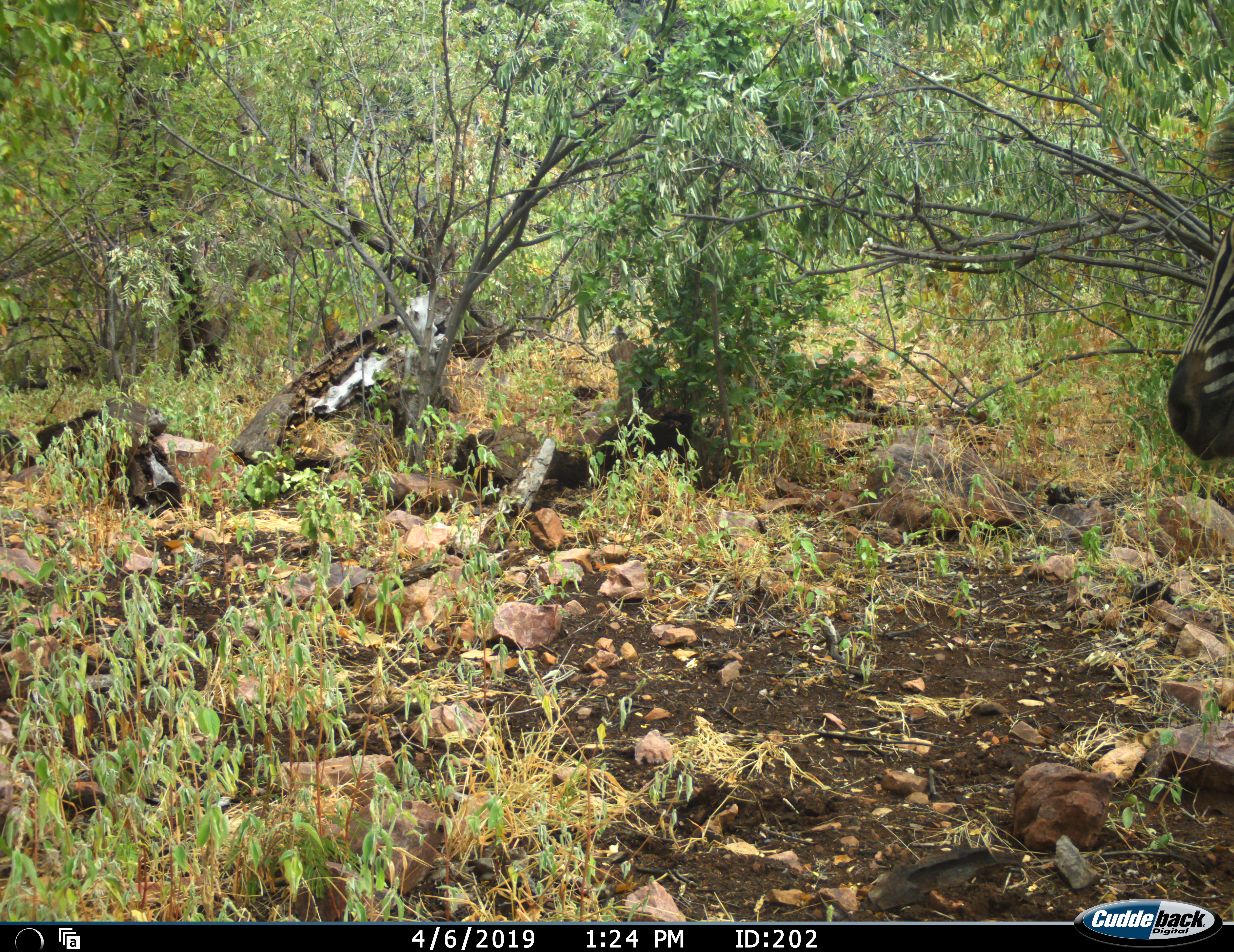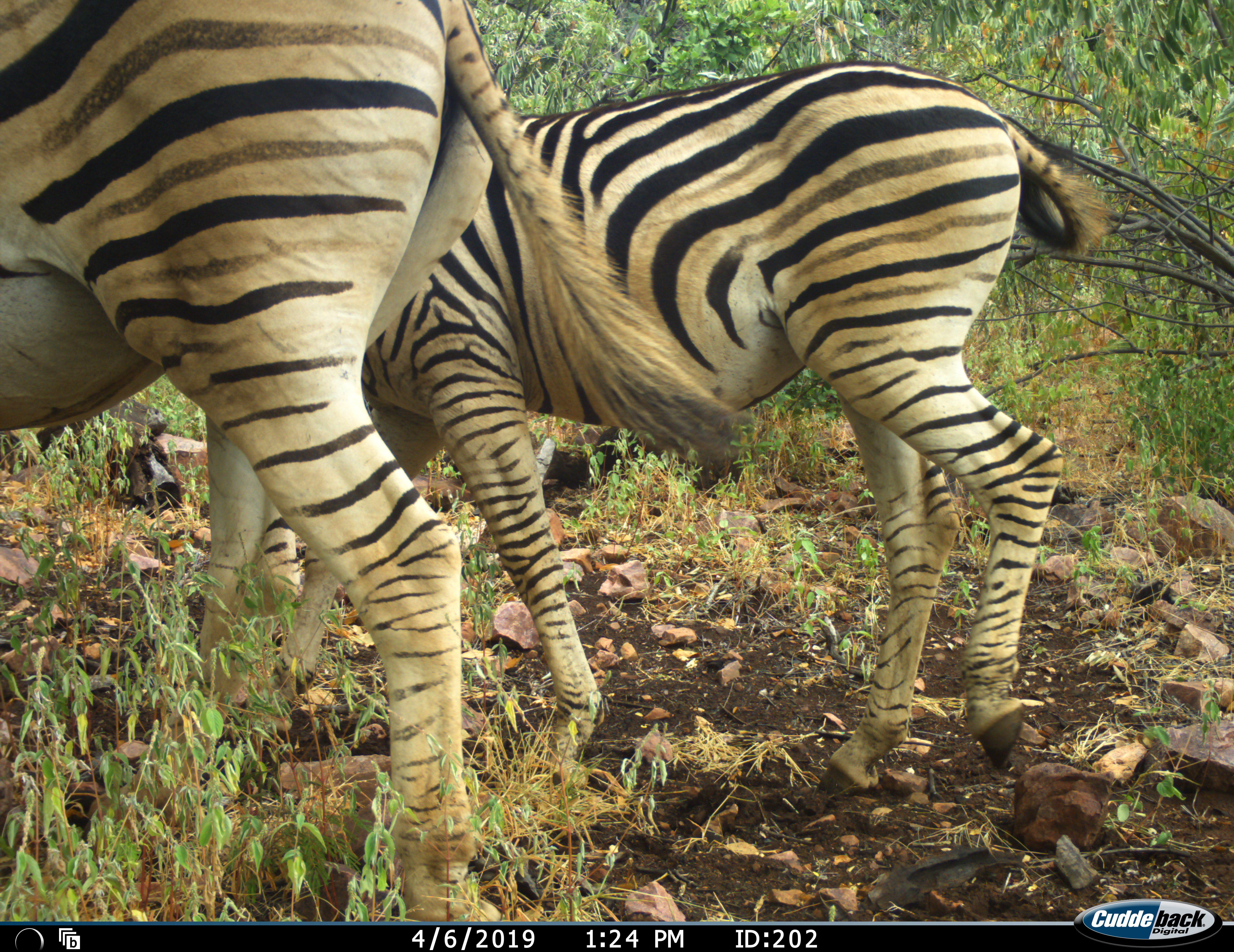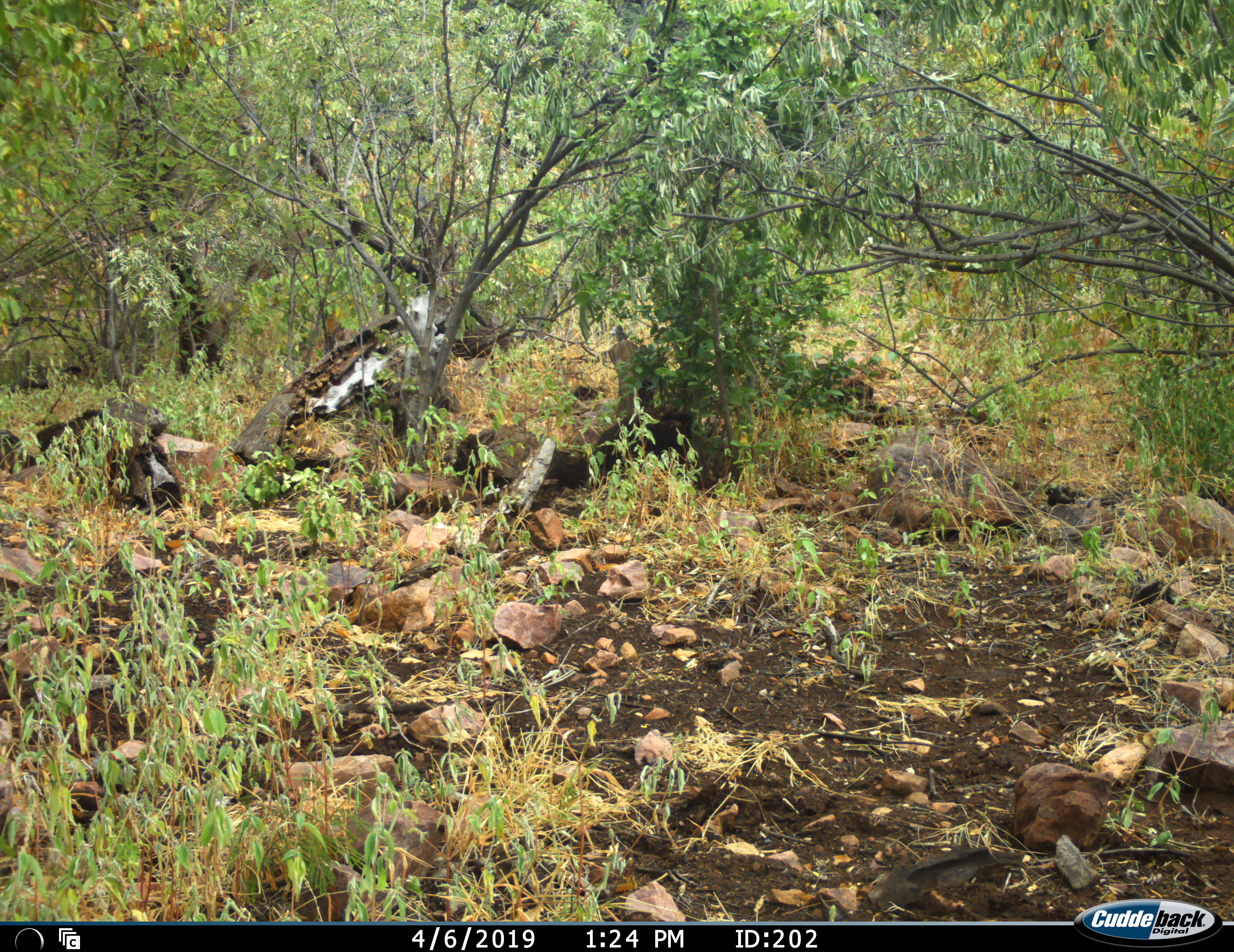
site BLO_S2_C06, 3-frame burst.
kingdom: Animalia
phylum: Chordata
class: Mammalia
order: Perissodactyla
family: Equidae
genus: Equus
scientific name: Equus quagga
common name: plains zebra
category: zebraplains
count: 2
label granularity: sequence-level